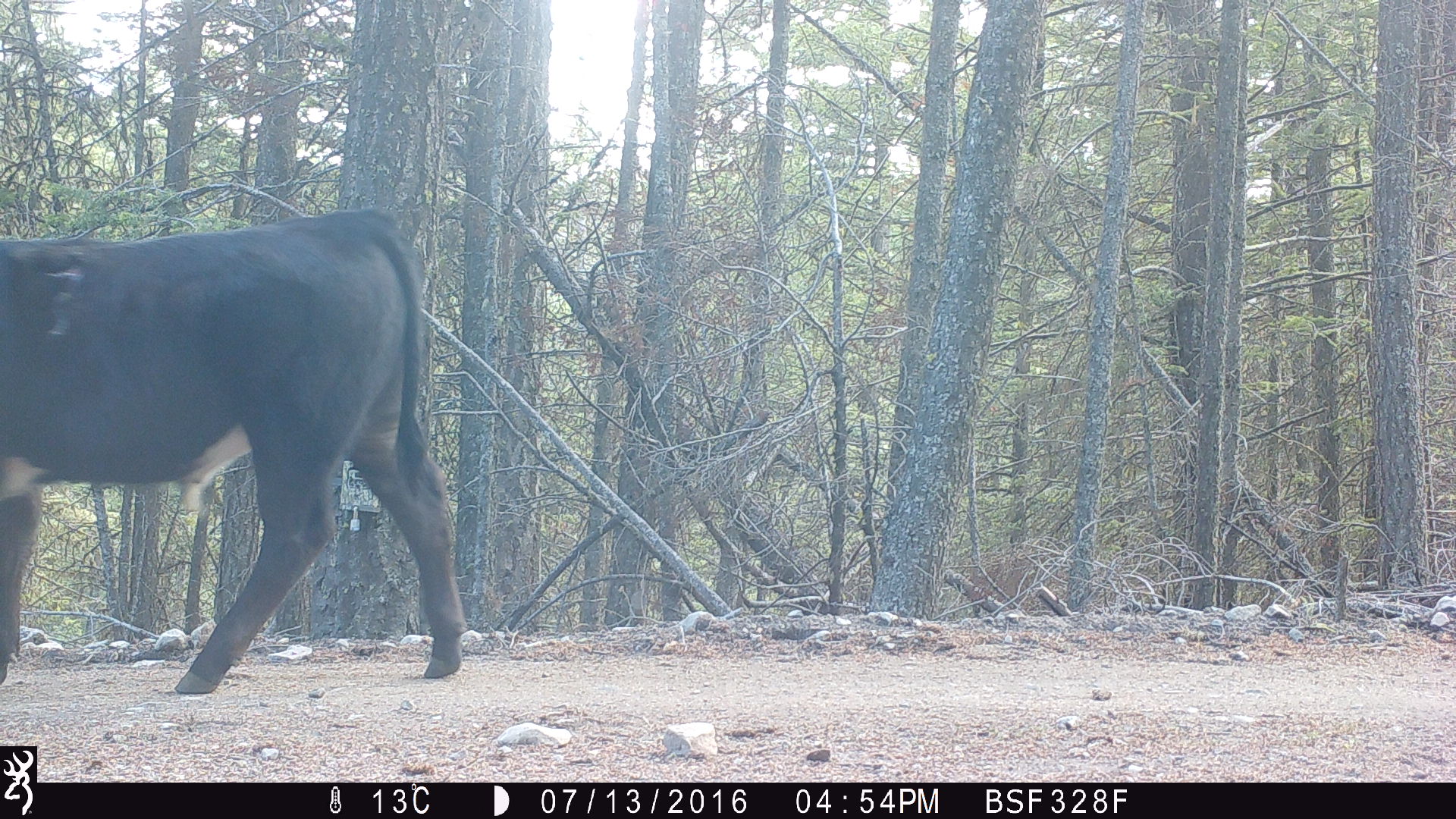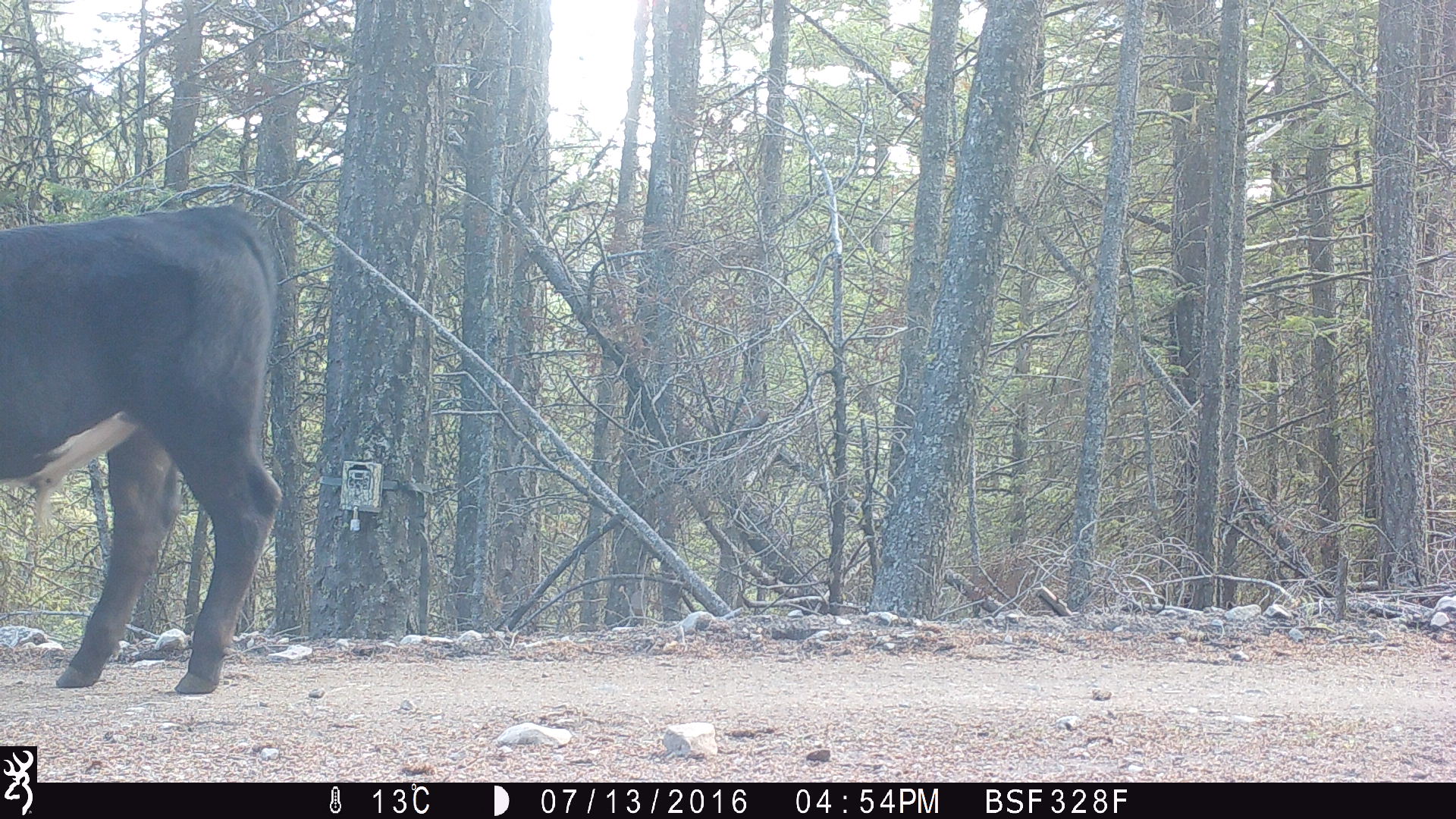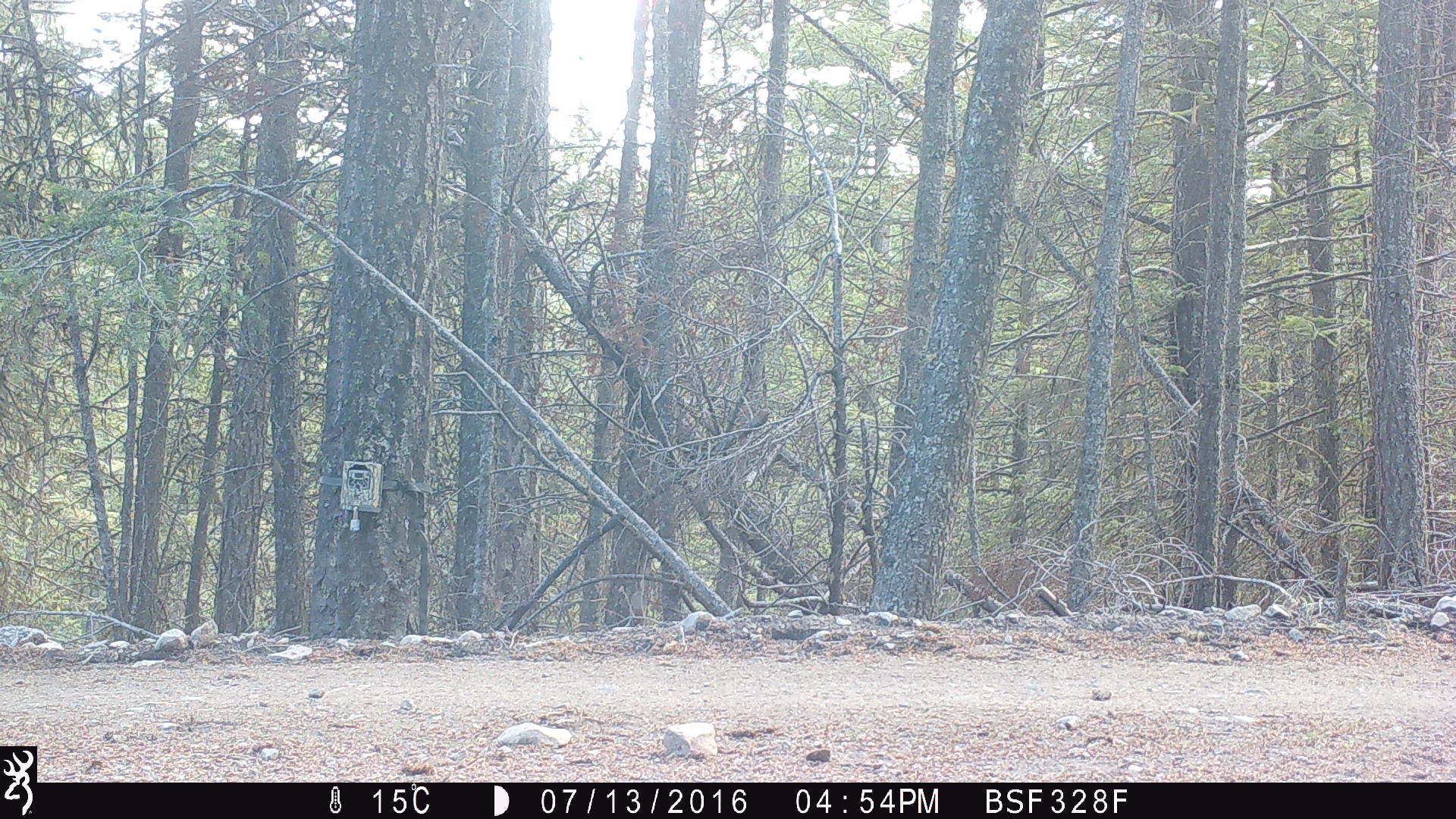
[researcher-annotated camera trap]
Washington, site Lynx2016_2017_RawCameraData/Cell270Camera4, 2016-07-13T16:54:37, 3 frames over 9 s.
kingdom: Animalia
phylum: Chordata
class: Mammalia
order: Artiodactyla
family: Bovidae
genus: Bos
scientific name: Bos taurus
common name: domestic cattle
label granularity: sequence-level